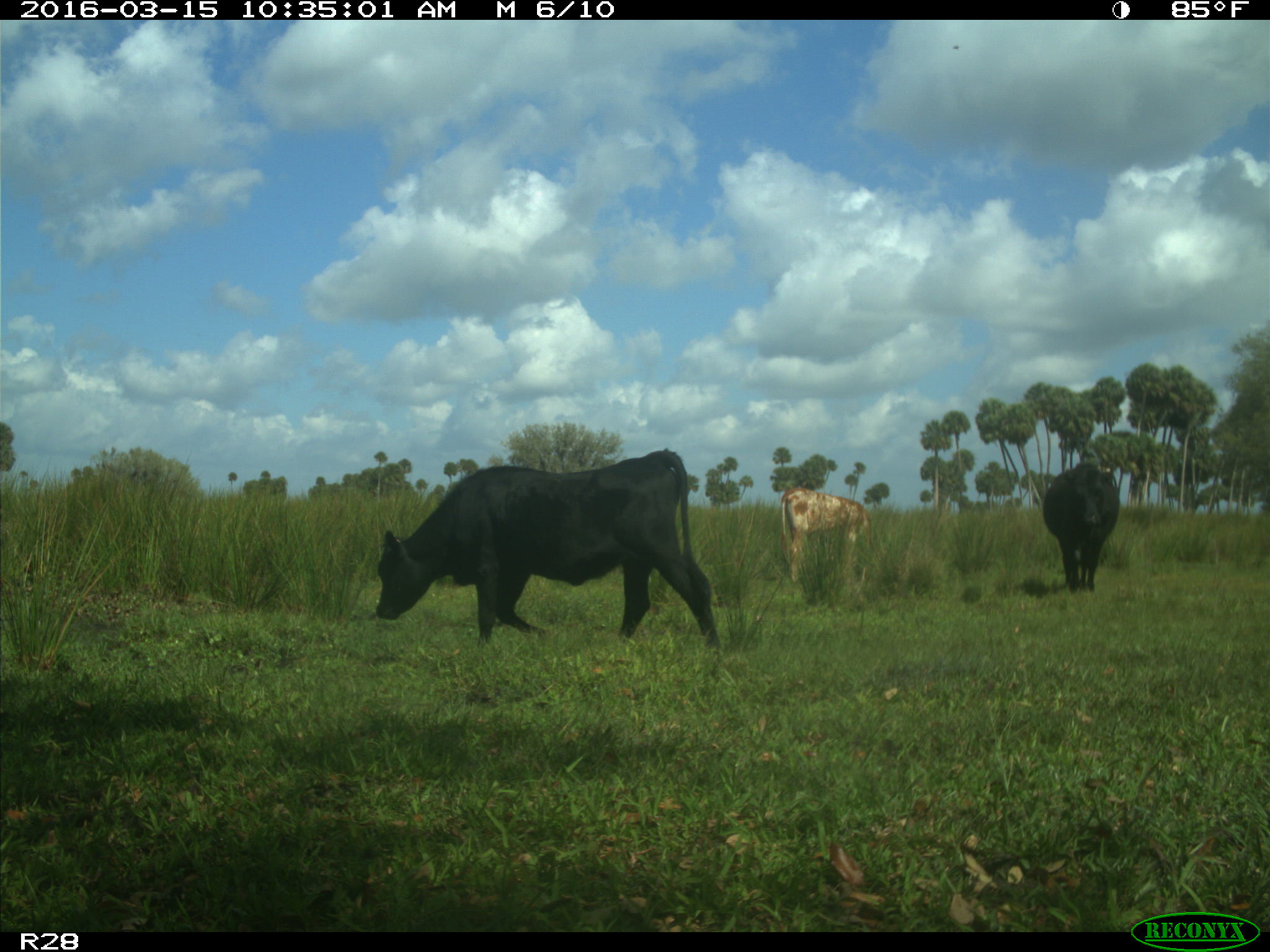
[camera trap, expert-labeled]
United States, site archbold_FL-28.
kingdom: Animalia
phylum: Chordata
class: Mammalia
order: Artiodactyla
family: Bovidae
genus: Bos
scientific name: Bos taurus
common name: domestic cow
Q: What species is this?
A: Bos taurus (domestic cow).